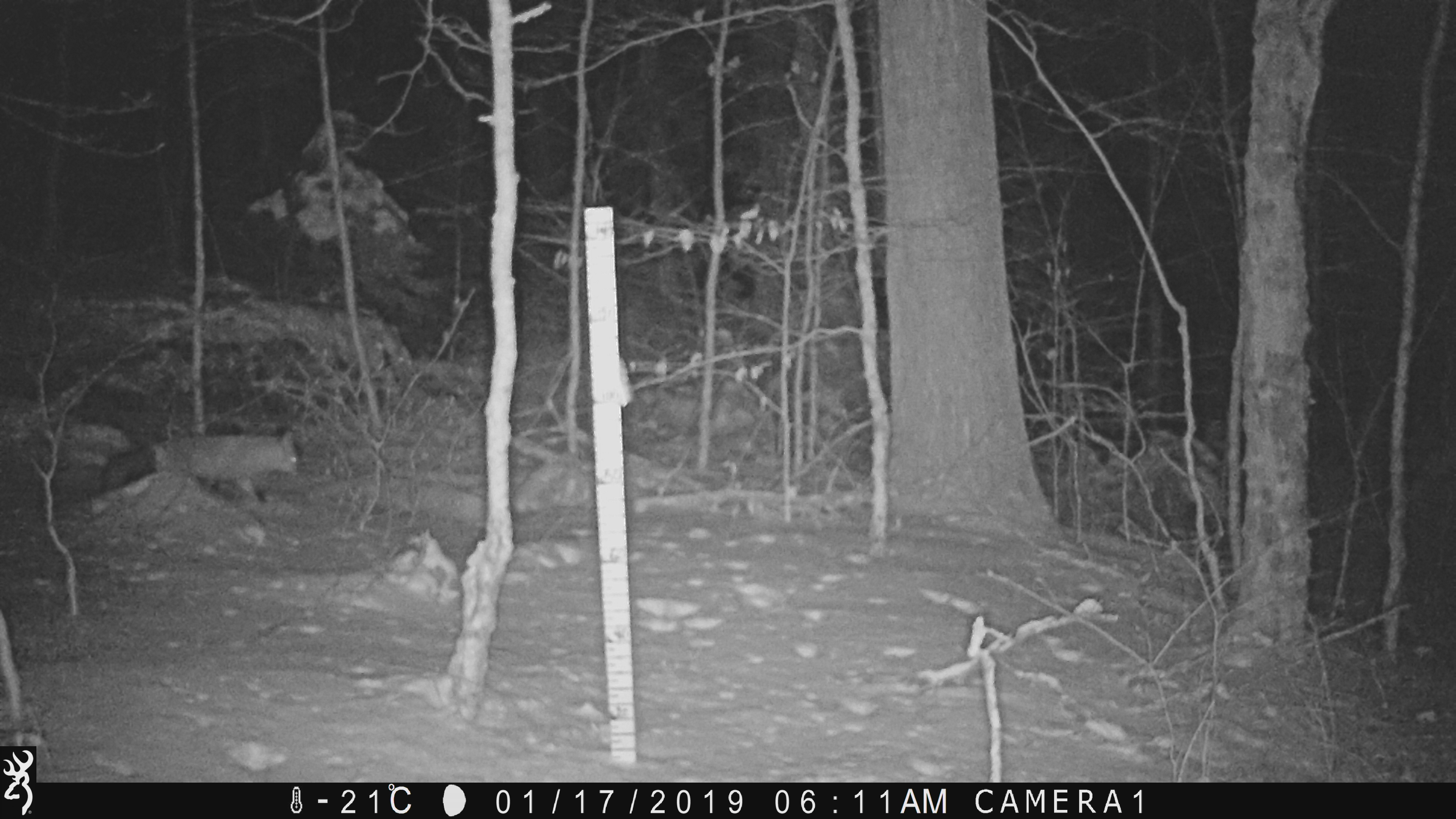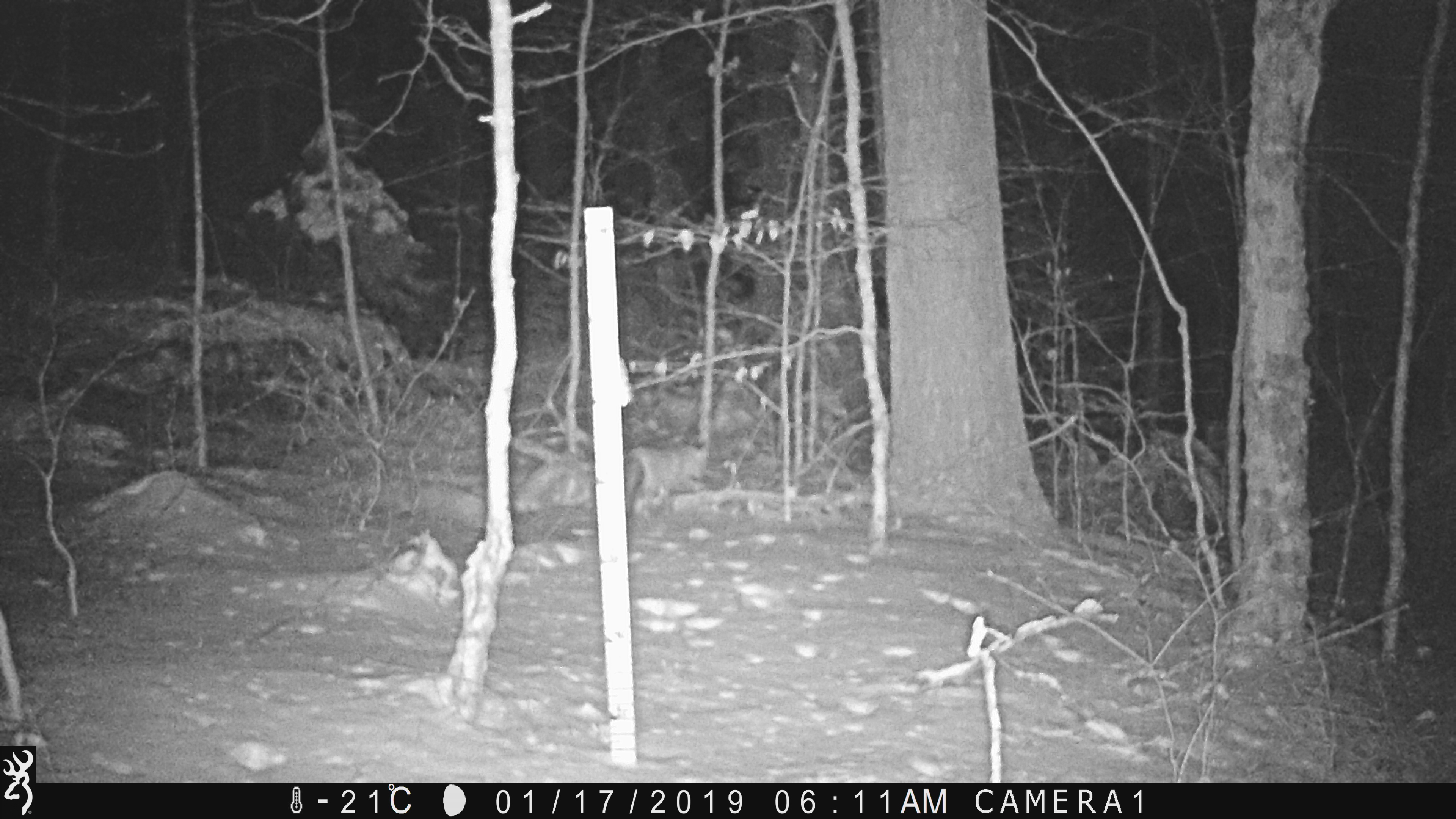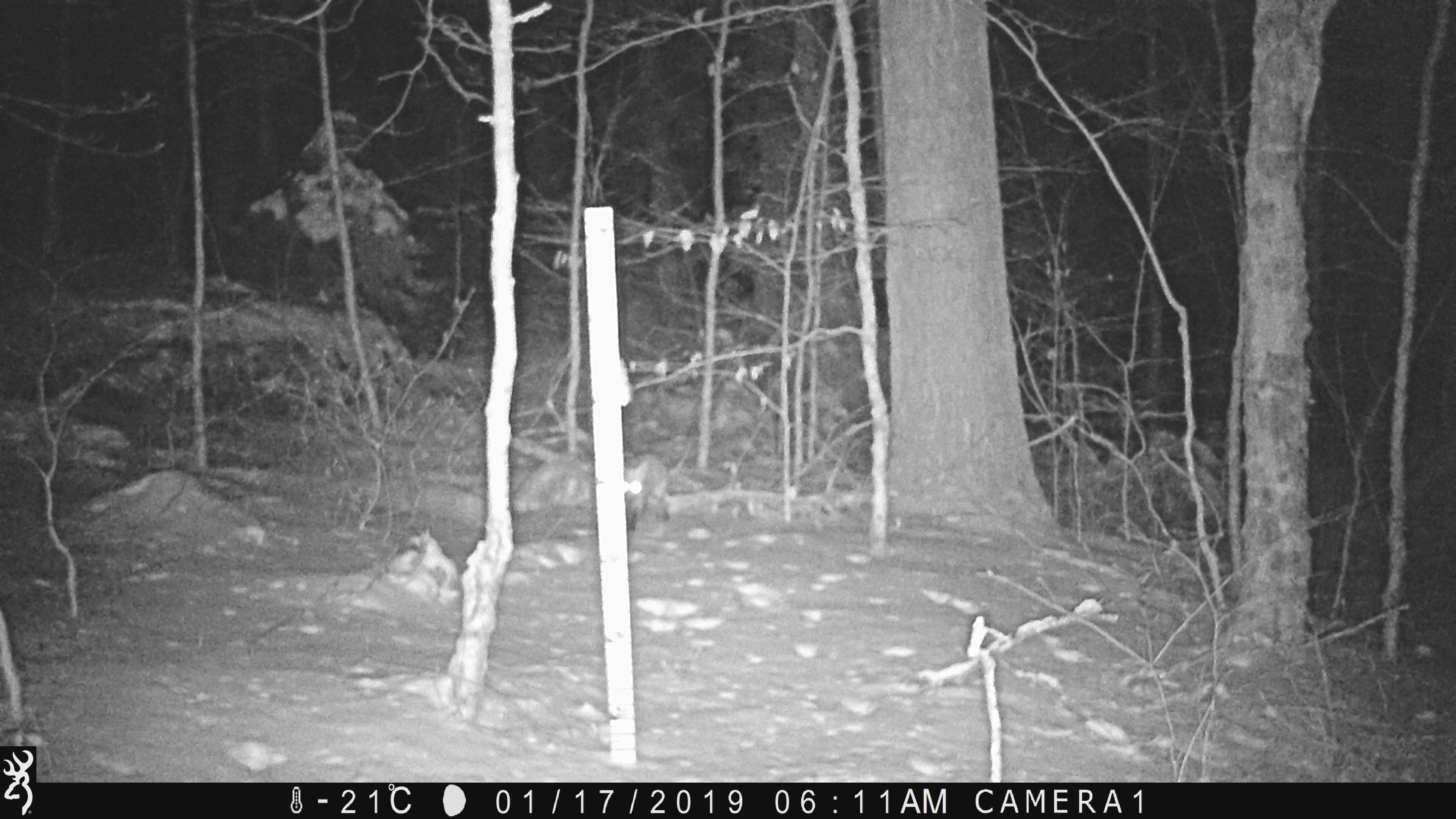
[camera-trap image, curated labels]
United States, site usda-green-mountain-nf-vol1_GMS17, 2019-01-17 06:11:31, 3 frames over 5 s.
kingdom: Animalia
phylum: Chordata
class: Mammalia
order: Carnivora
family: Canidae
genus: Vulpes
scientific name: Vulpes vulpes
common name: red fox